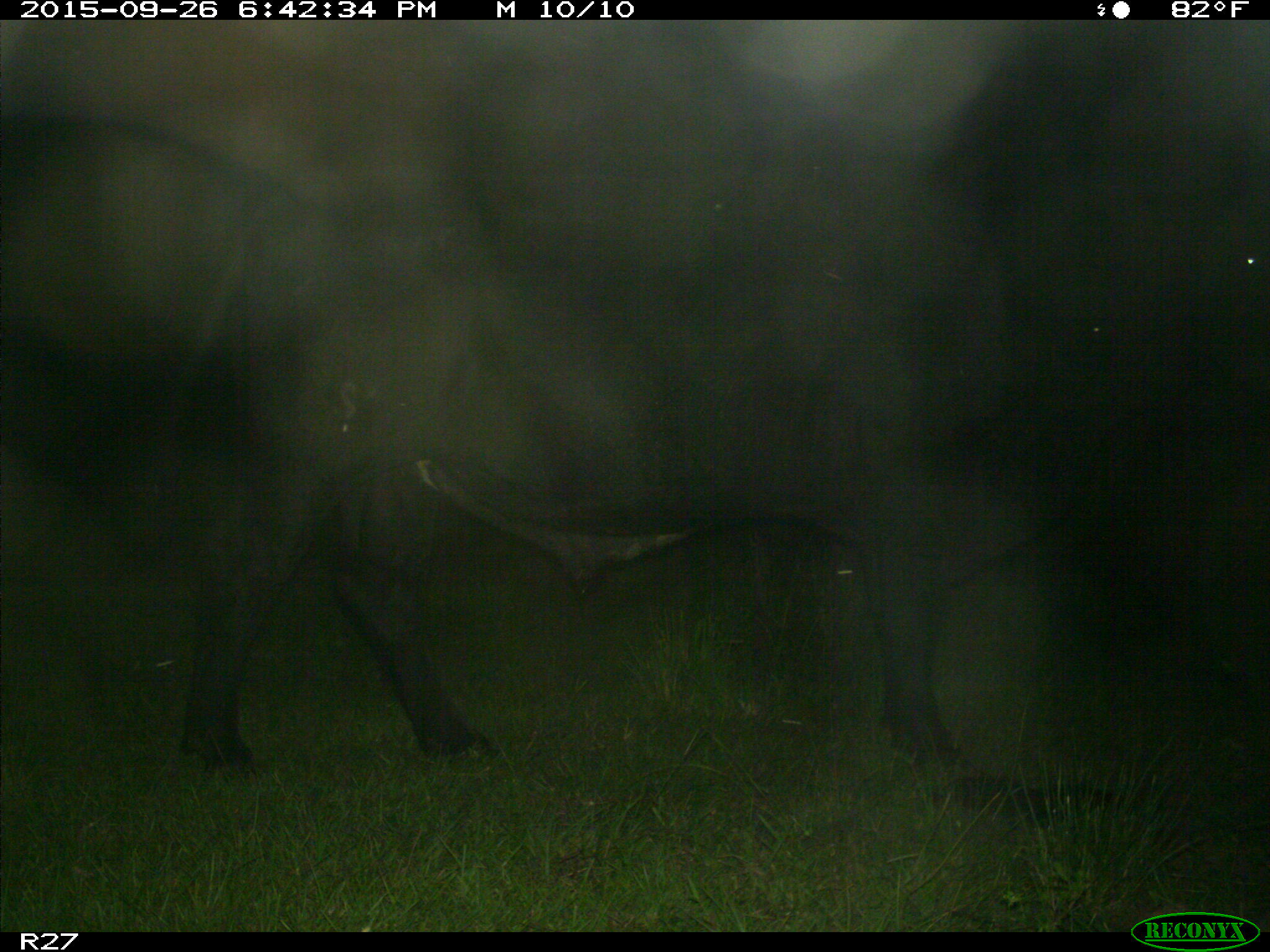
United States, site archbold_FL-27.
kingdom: Animalia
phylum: Chordata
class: Mammalia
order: Artiodactyla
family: Bovidae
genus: Bos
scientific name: Bos taurus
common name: domestic cow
Bos taurus (domestic cow).